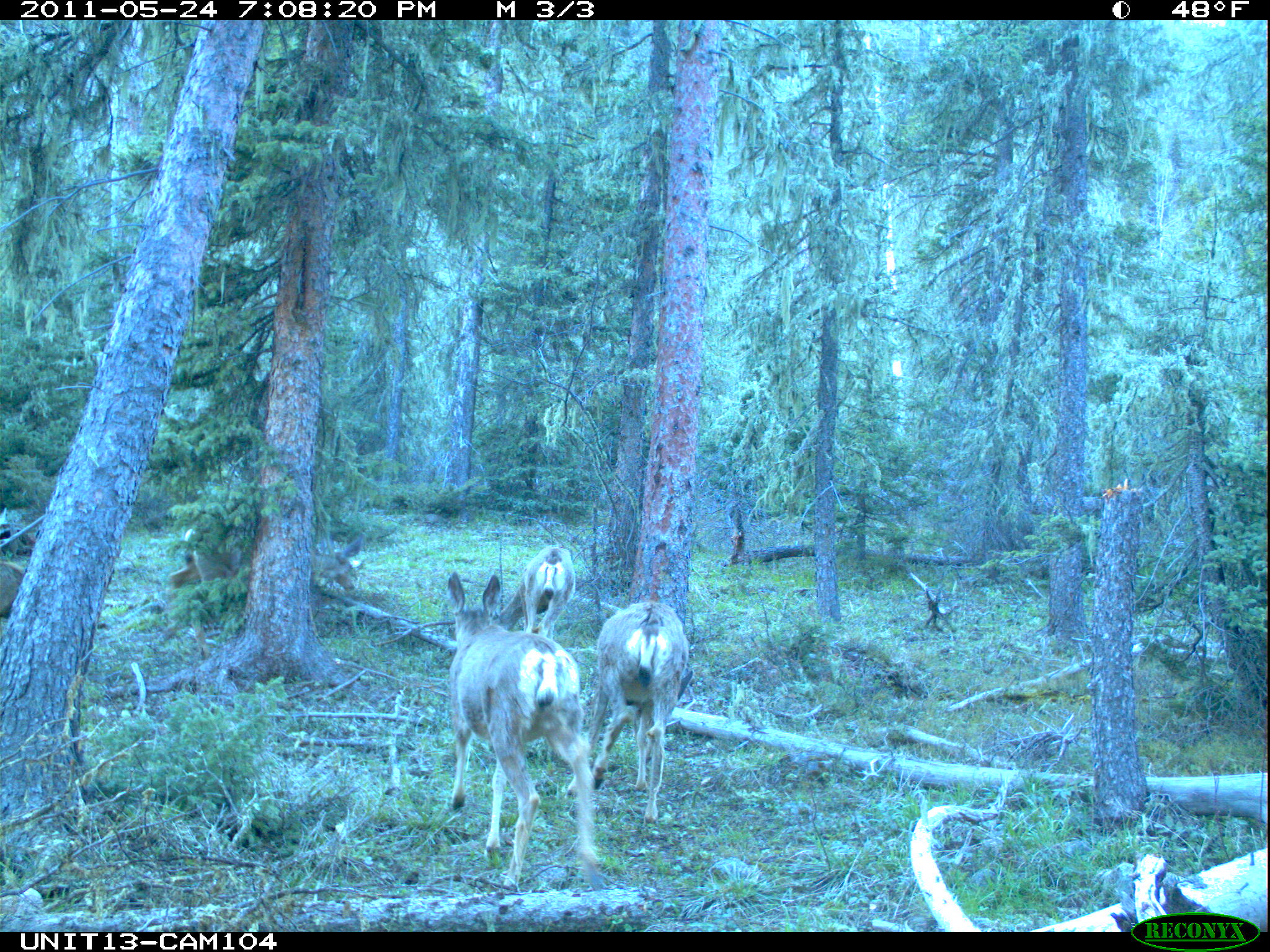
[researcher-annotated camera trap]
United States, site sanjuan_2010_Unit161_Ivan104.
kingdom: Animalia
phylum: Chordata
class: Mammalia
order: Artiodactyla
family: Cervidae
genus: Odocoileus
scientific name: Odocoileus hemionus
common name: mule deer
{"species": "Odocoileus hemionus (mule deer)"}